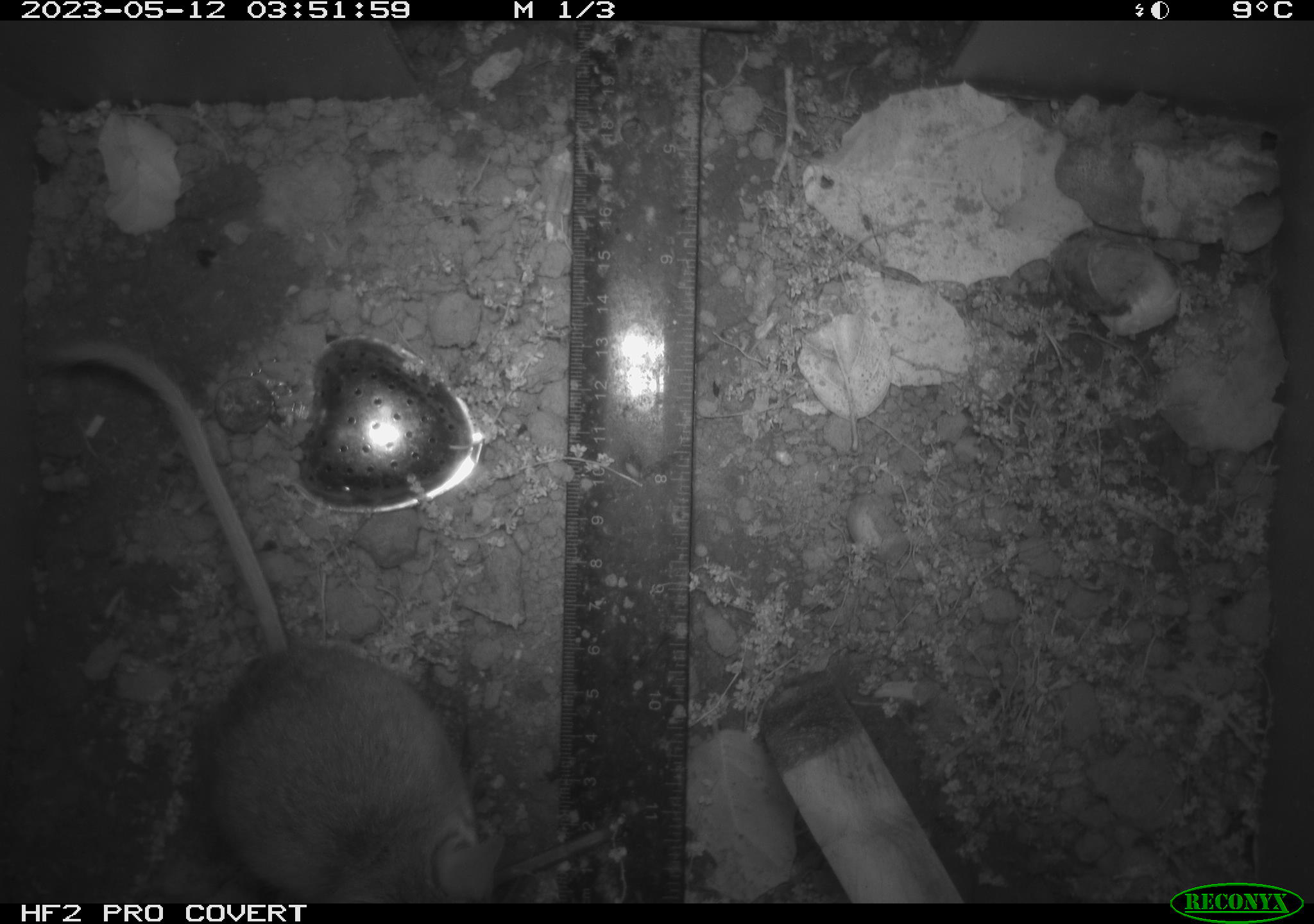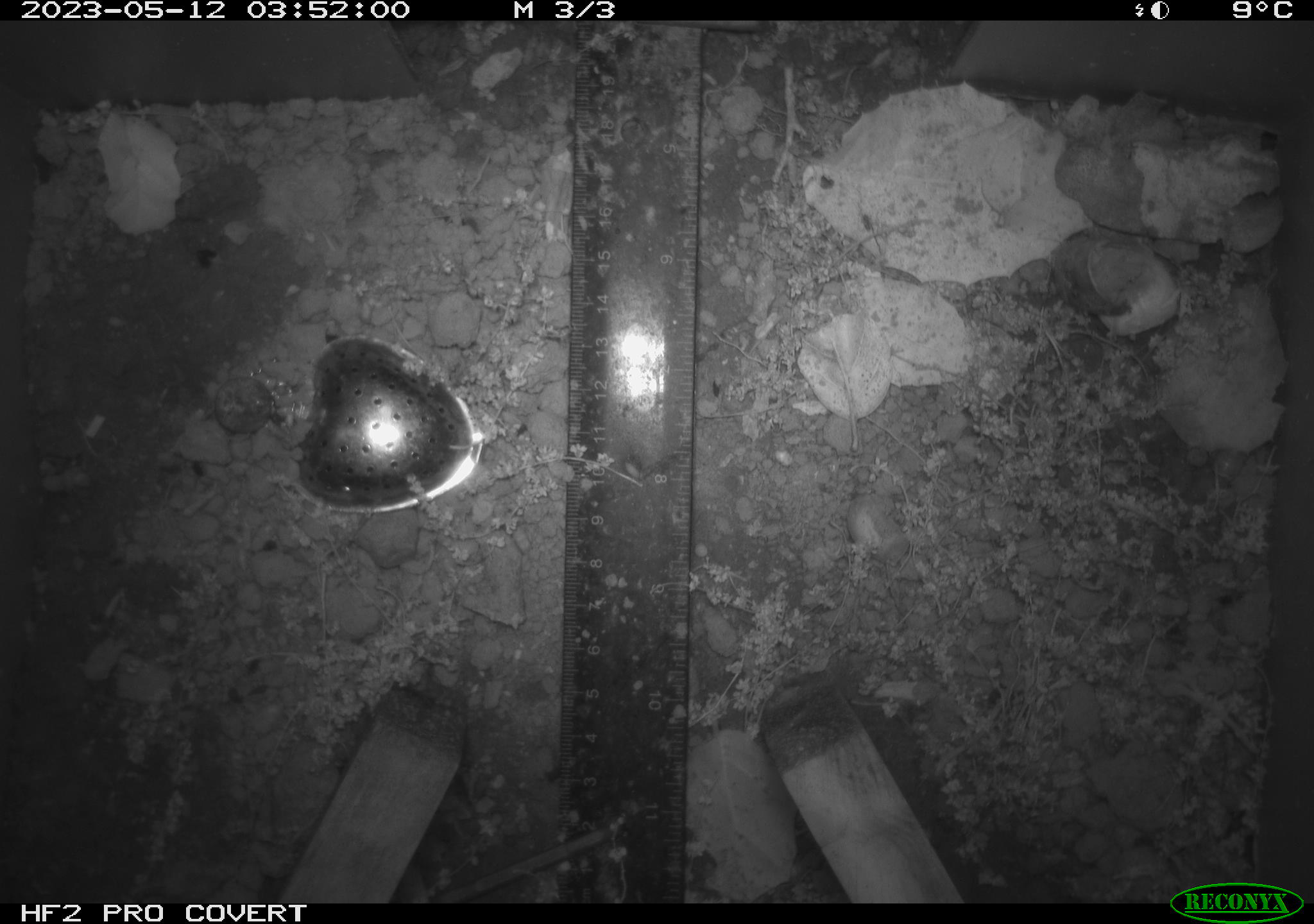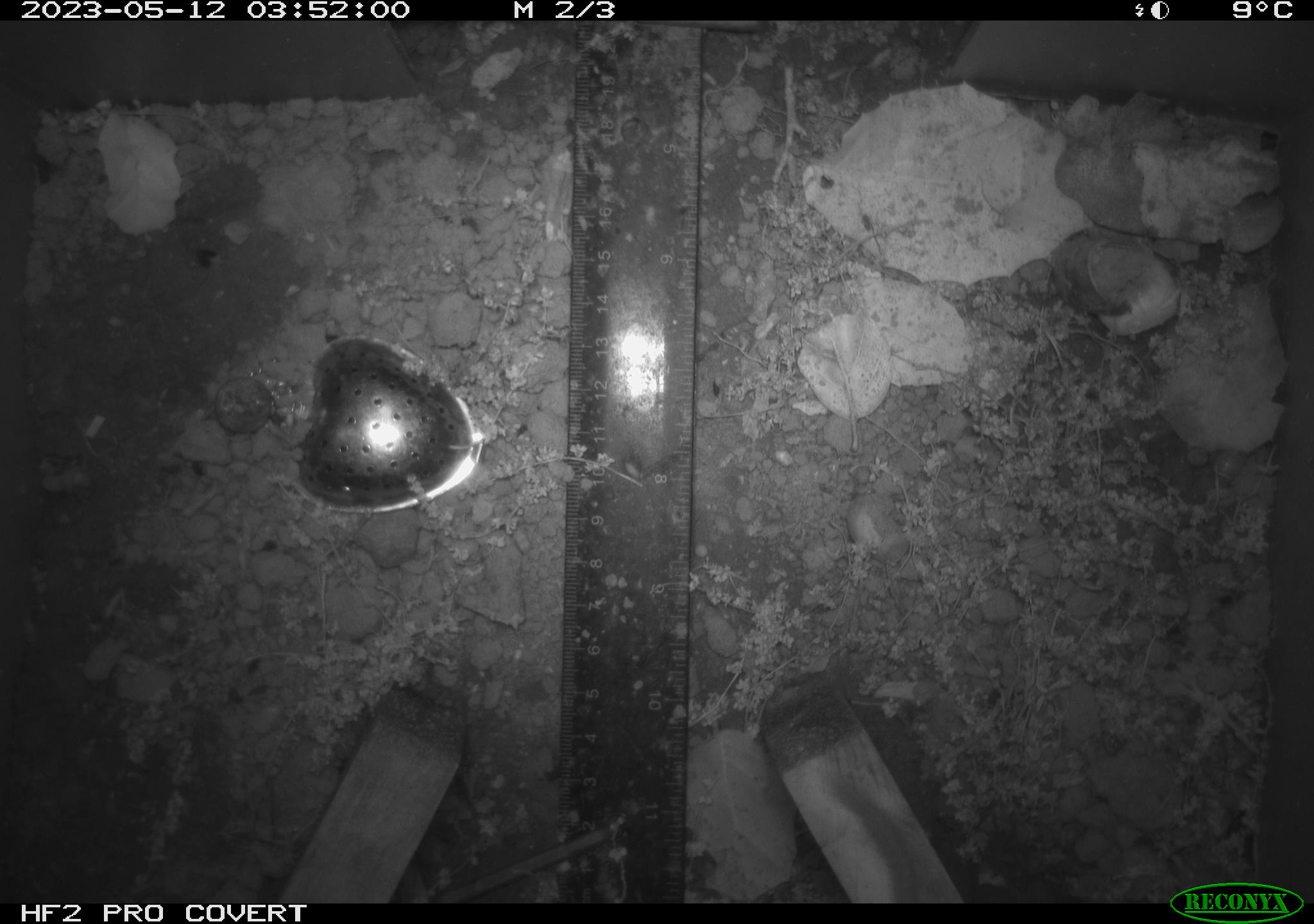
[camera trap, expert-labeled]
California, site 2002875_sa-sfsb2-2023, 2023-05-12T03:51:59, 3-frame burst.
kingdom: Animalia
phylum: Chordata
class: Mammalia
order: Rodentia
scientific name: Rodentia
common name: mouse species